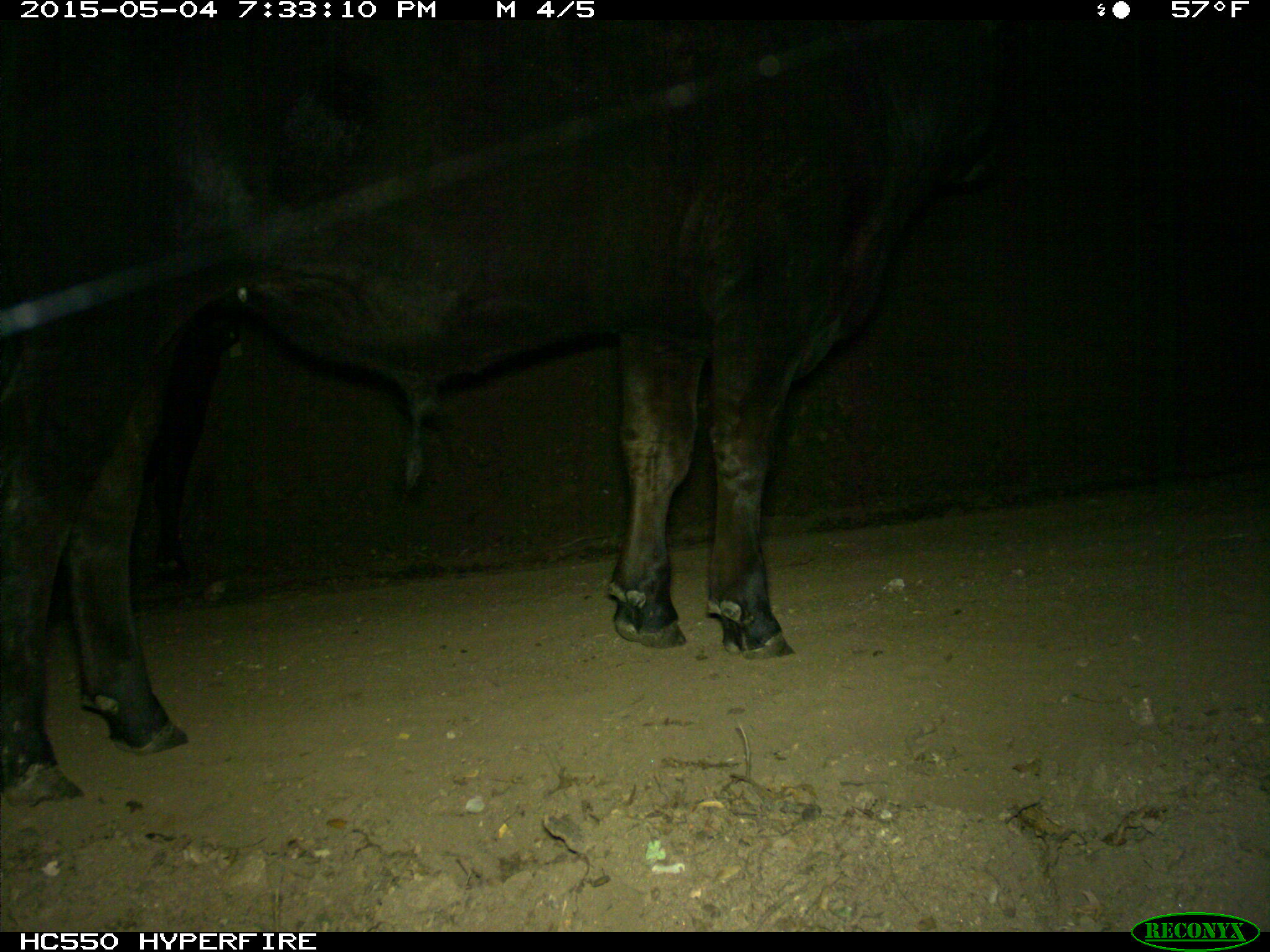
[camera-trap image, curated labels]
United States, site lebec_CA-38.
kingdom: Animalia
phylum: Chordata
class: Mammalia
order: Artiodactyla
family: Bovidae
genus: Bos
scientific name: Bos taurus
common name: domestic cow